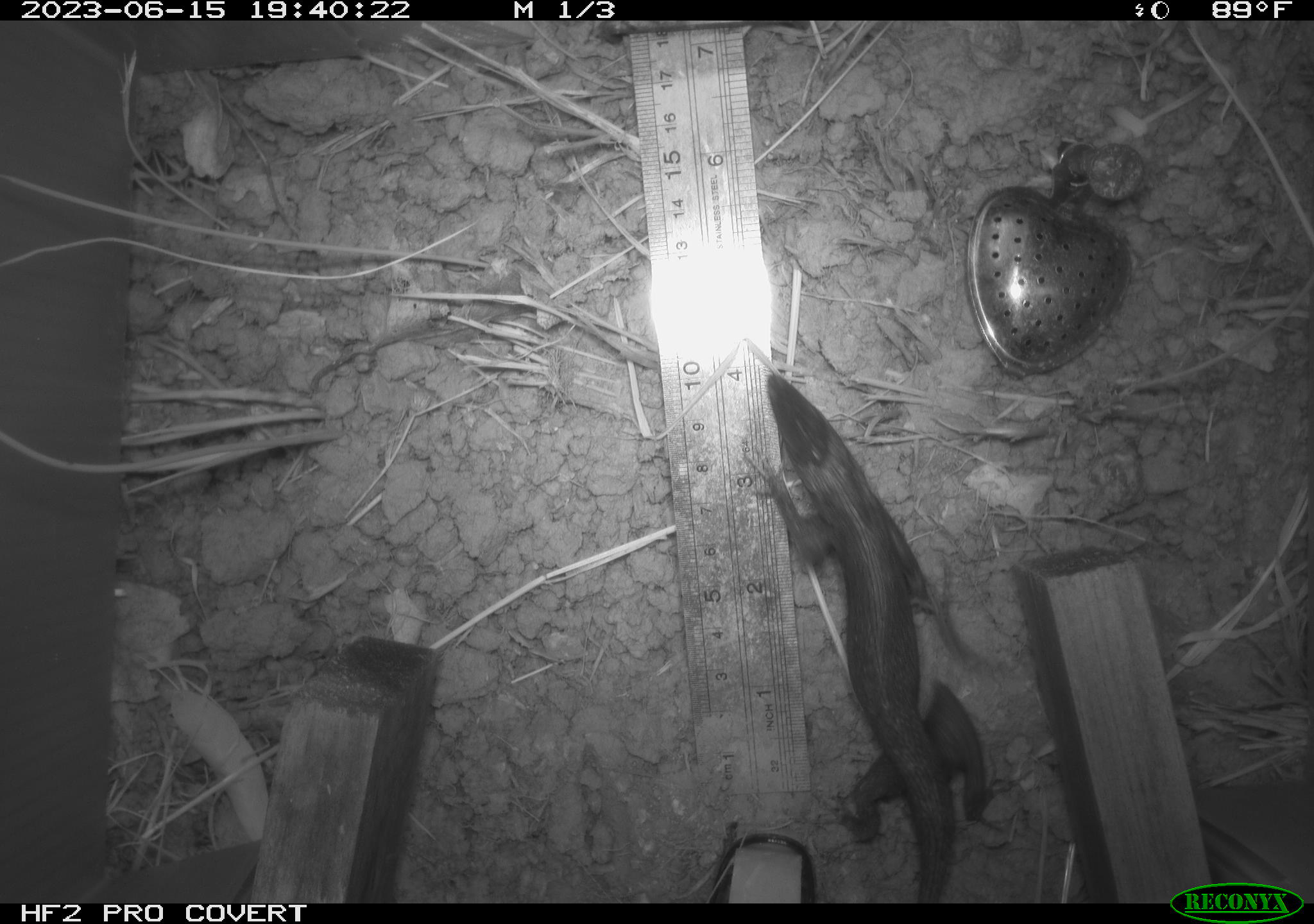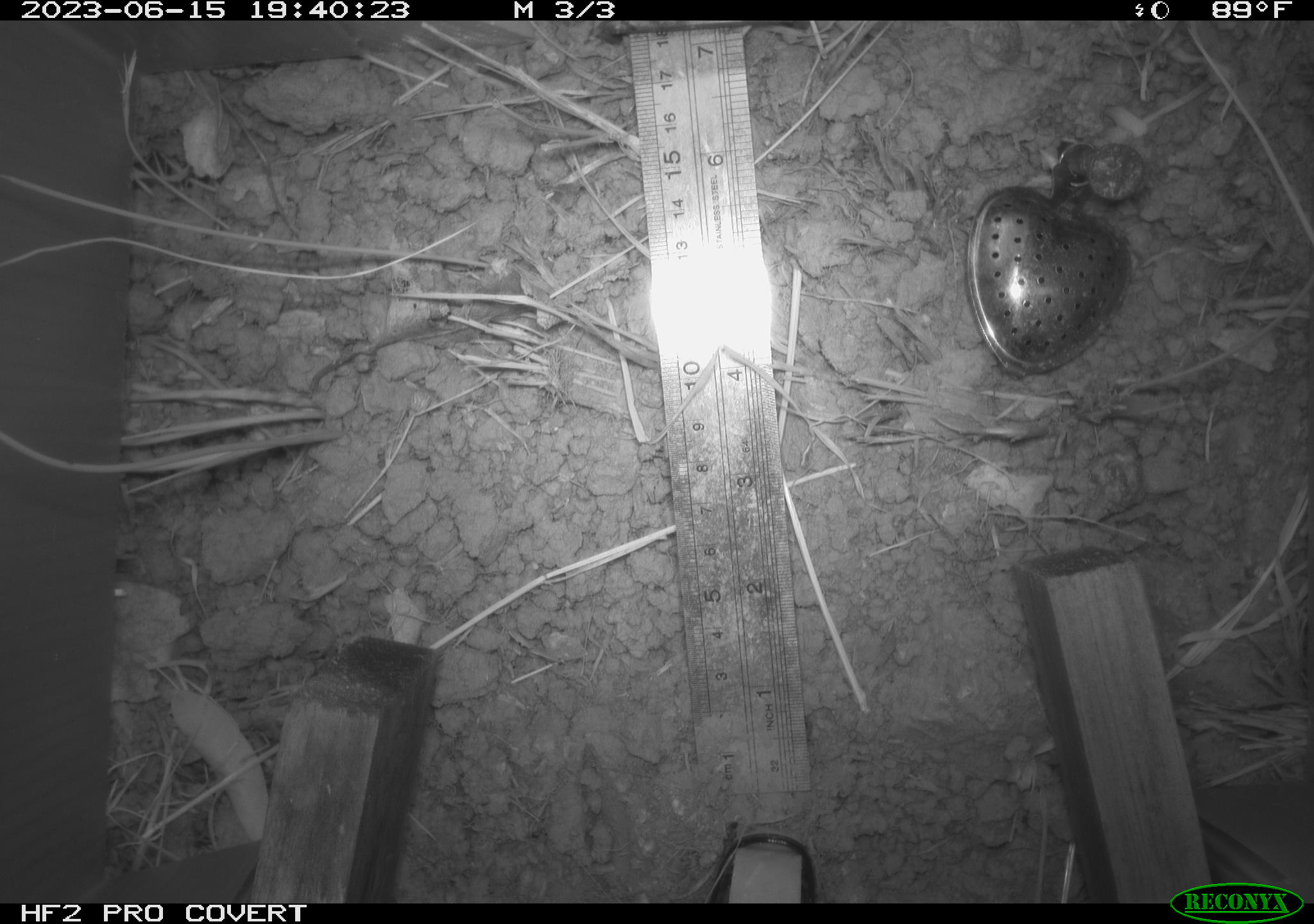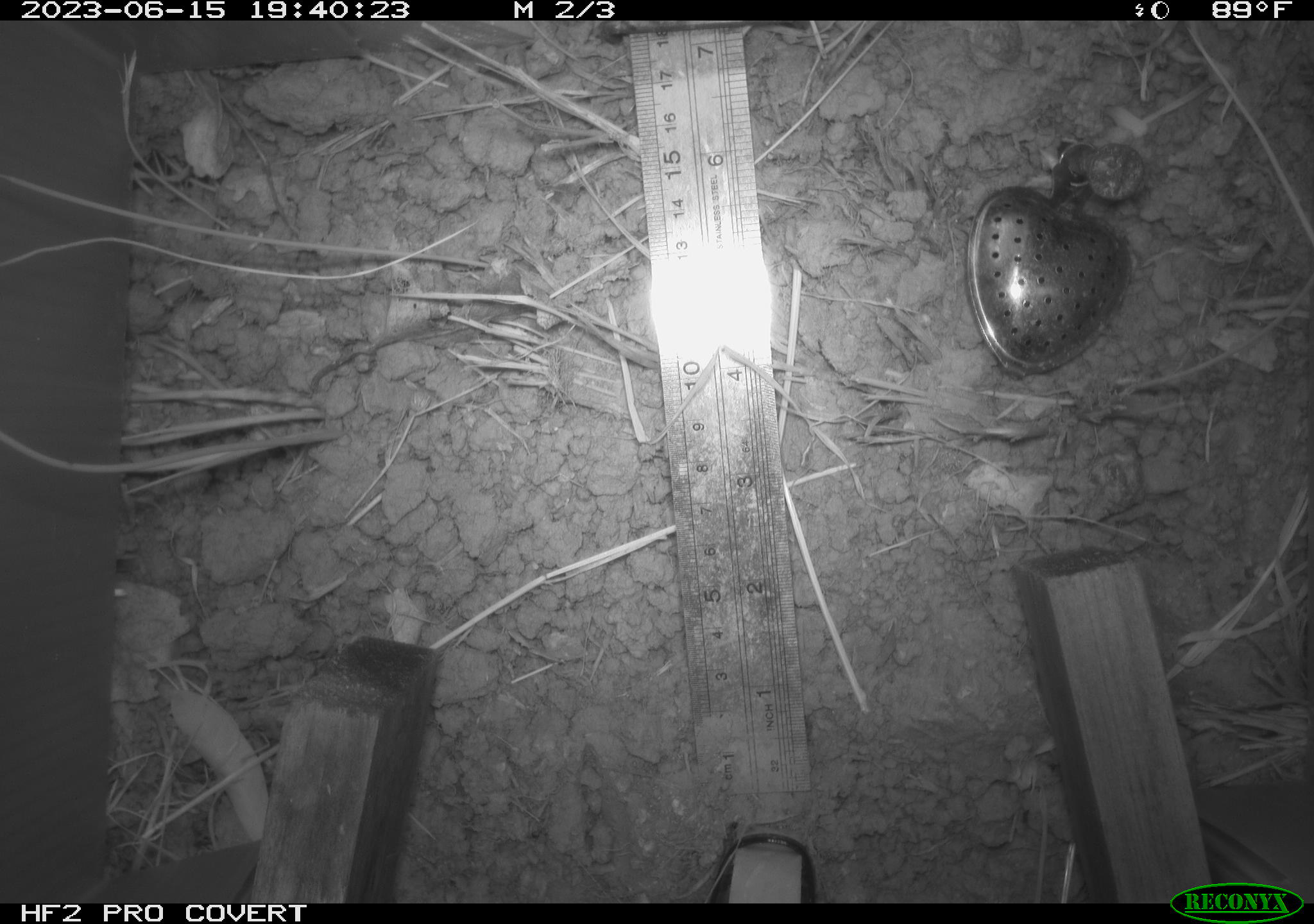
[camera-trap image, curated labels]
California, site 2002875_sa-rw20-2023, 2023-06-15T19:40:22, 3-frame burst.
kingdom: Animalia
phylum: Chordata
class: Reptilia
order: Squamata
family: Phrynosomatidae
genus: Sceloporus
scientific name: Sceloporus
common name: spiny lizards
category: sceloporus species